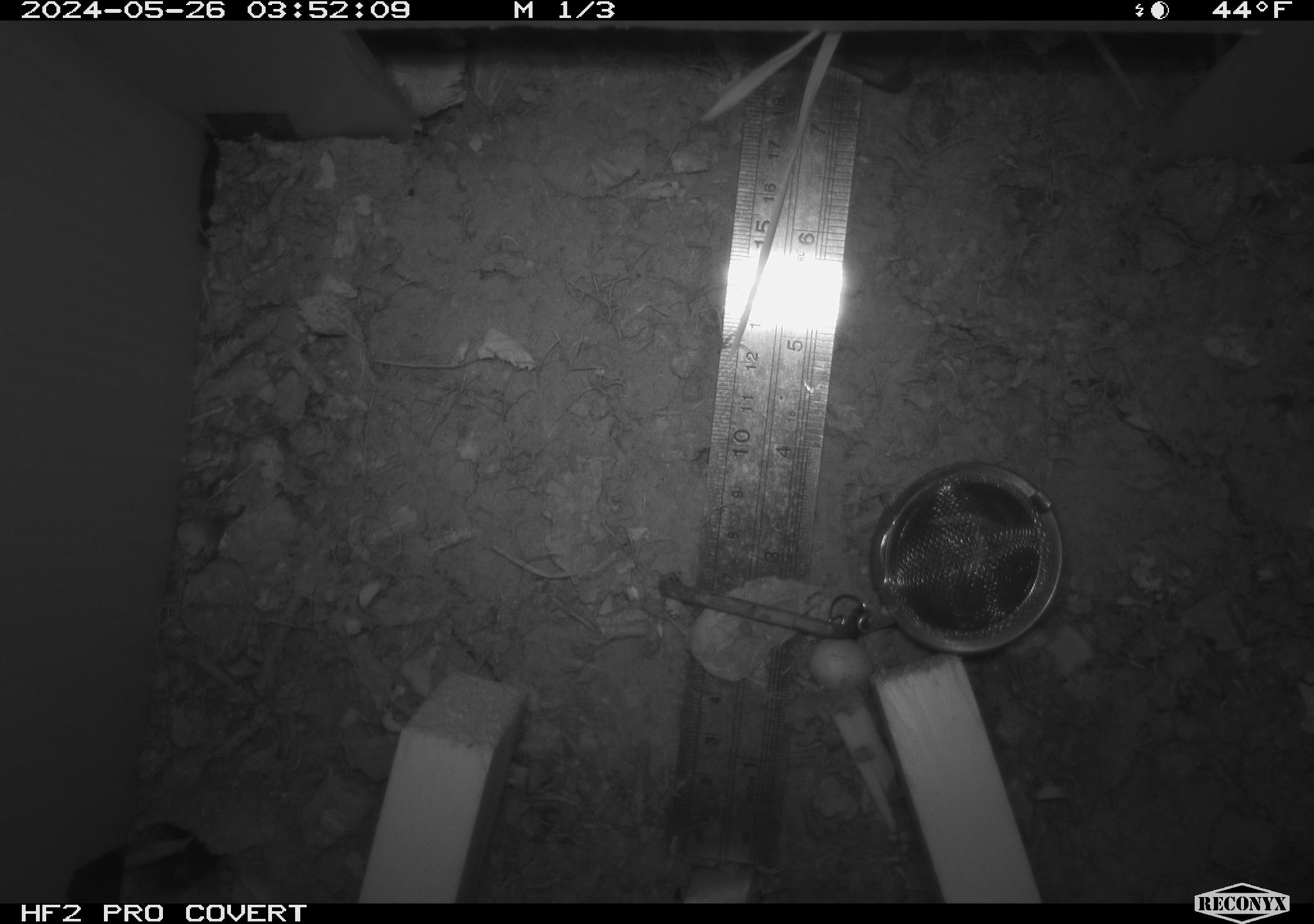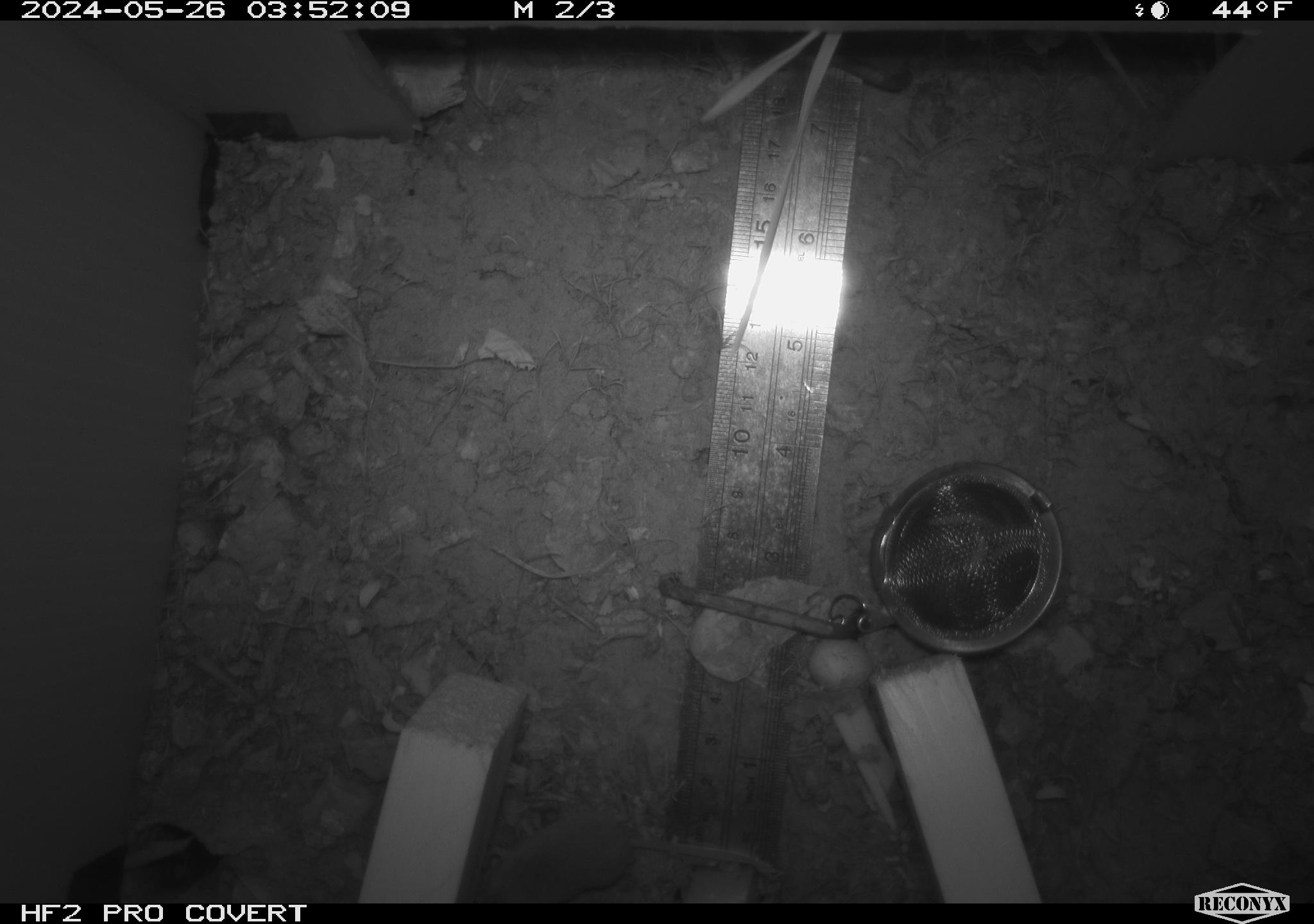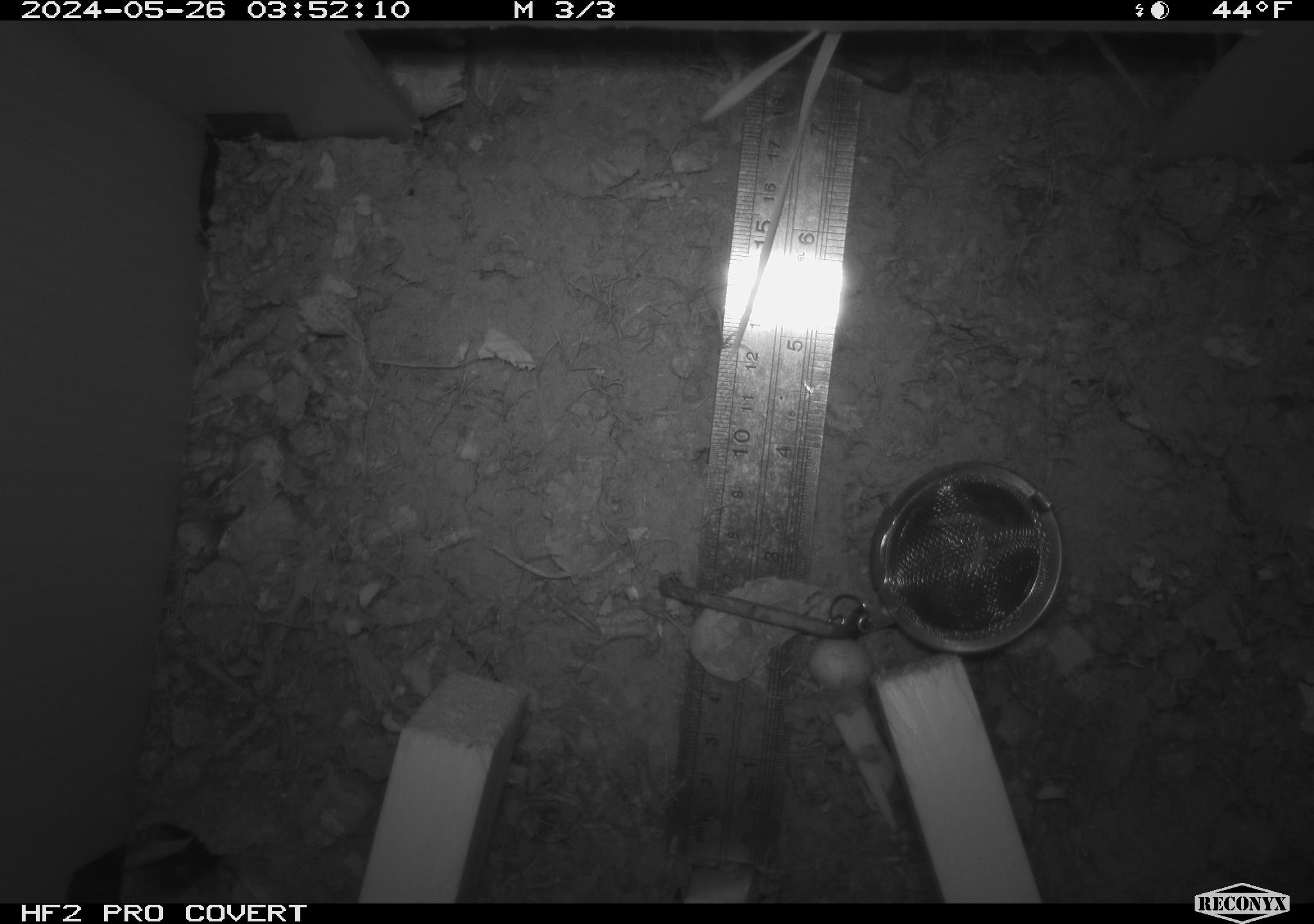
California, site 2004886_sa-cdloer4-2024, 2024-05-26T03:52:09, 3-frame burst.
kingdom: Animalia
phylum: Chordata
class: Mammalia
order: Rodentia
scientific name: Rodentia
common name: rodent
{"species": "rodent (Rodentia)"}